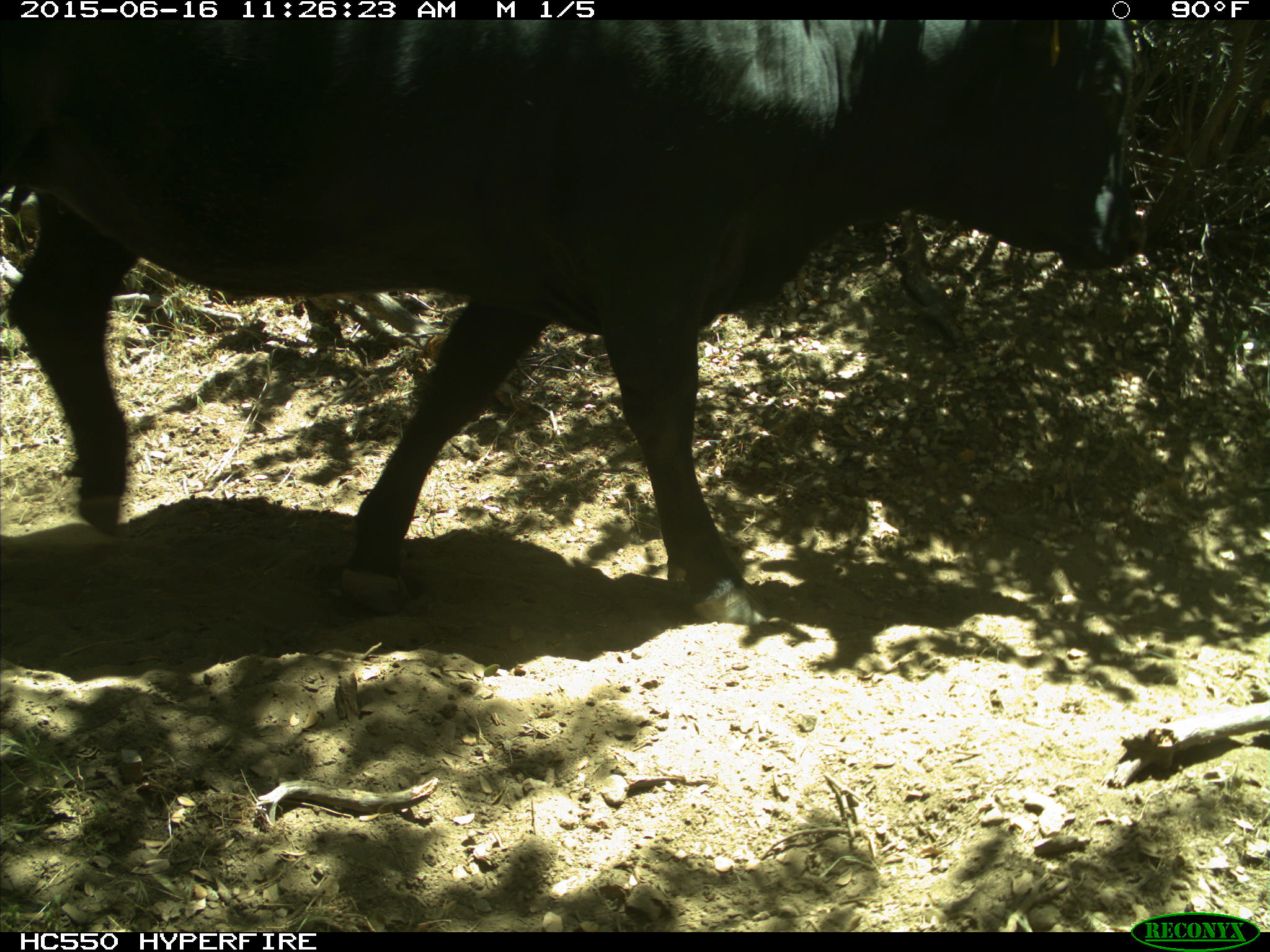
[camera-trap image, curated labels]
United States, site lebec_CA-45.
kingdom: Animalia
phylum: Chordata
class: Mammalia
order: Artiodactyla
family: Bovidae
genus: Bos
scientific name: Bos taurus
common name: domestic cow